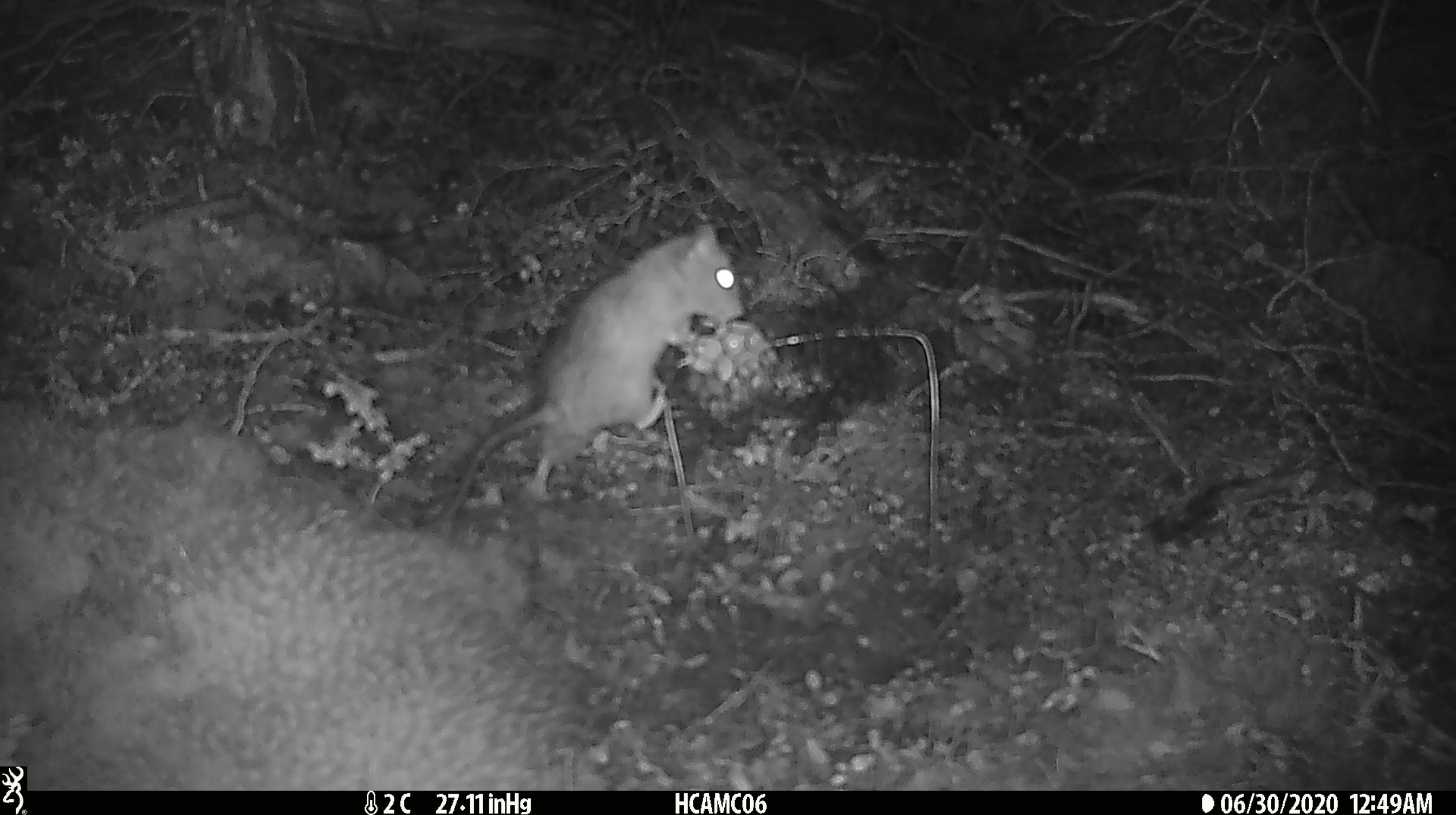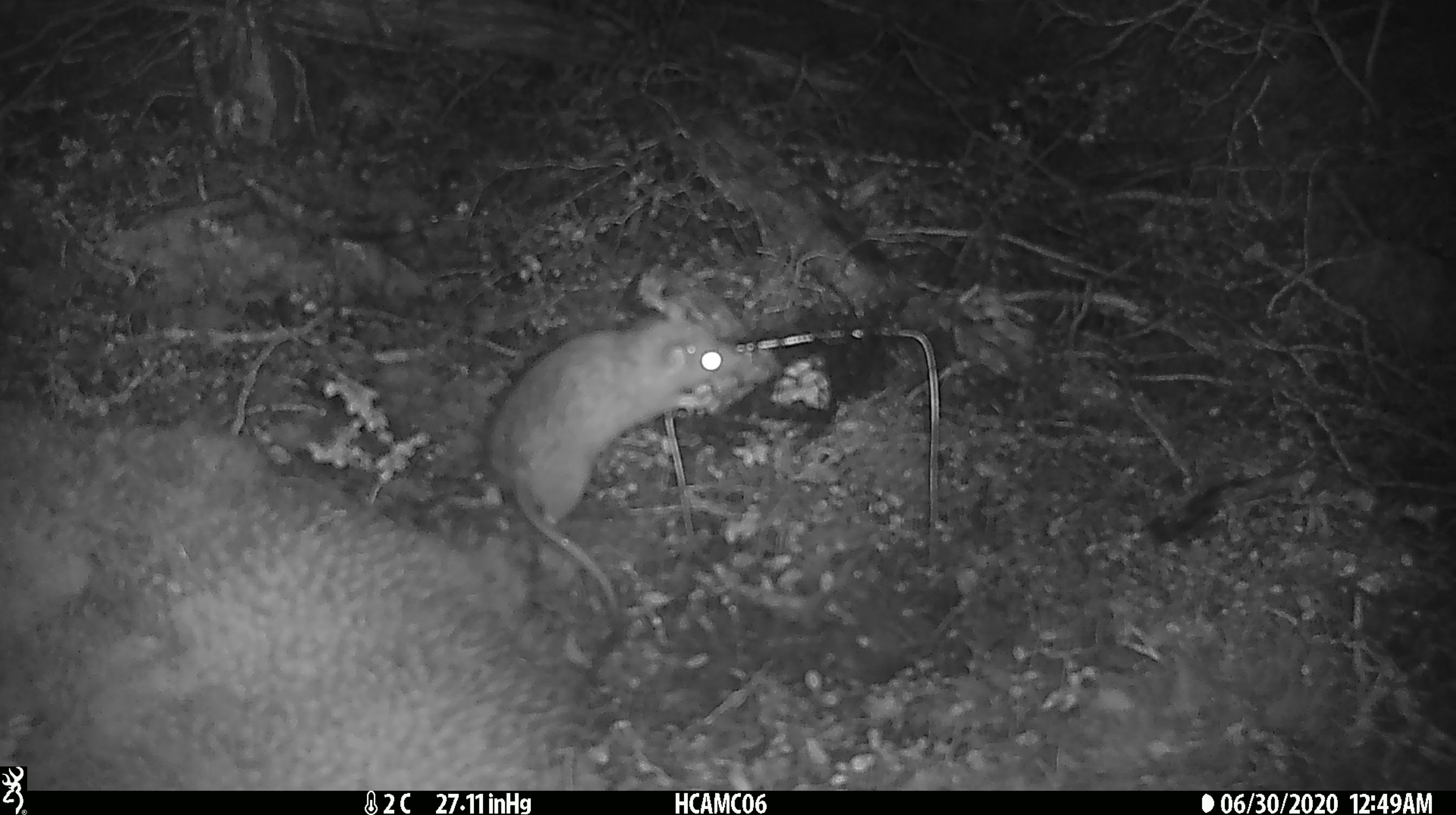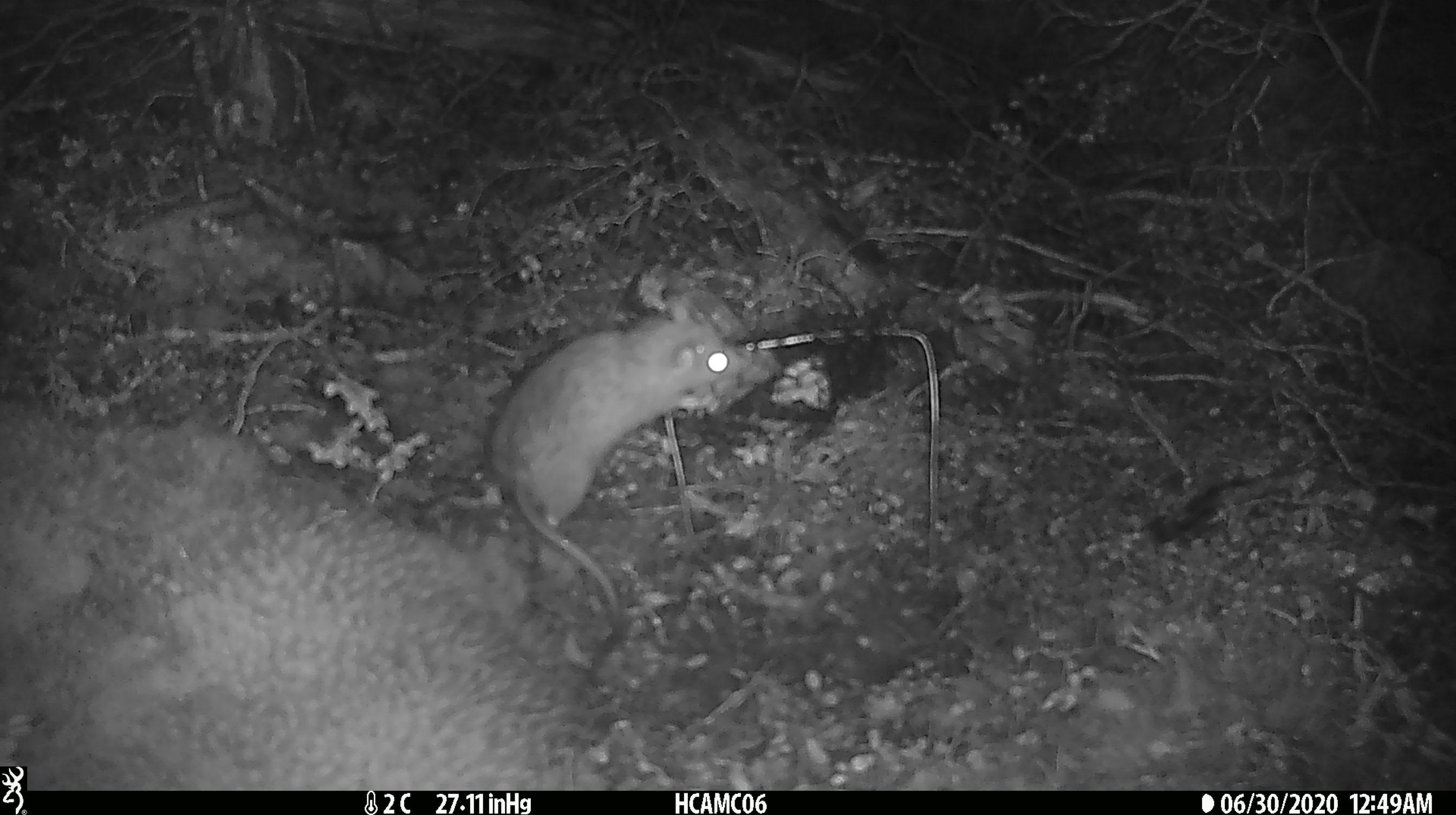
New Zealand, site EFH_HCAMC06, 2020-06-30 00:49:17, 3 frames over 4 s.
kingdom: Animalia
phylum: Chordata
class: Mammalia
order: Rodentia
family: Muridae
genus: Rattus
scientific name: Rattus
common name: rat